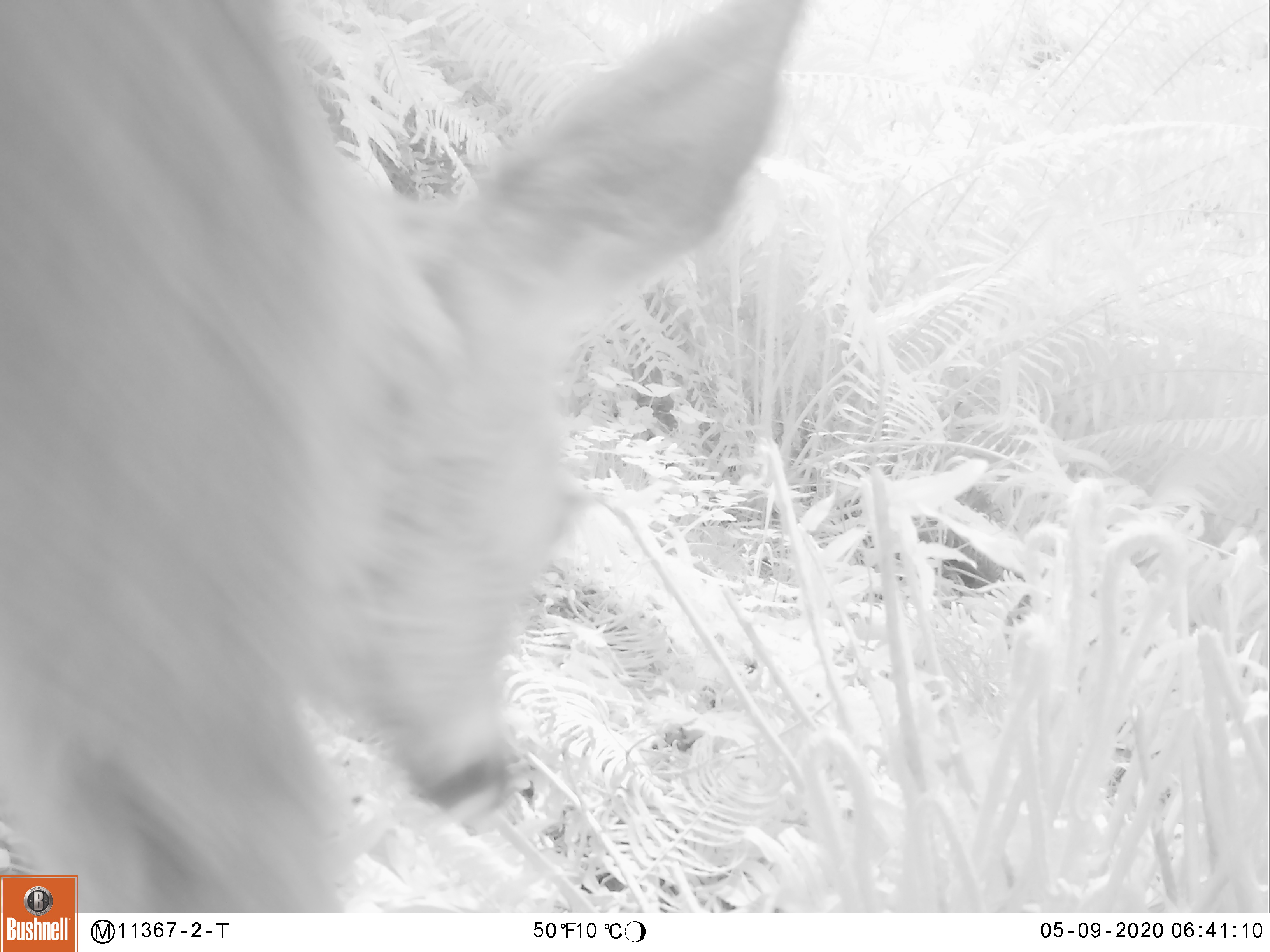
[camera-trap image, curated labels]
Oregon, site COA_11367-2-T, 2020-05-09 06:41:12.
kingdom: Animalia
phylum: Chordata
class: Mammalia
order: Artiodactyla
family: Cervidae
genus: Odocoileus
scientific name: Odocoileus hemionus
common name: black-tailed deer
Black-tailed deer (Odocoileus hemionus).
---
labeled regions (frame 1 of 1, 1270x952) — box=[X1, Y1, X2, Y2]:
black-tailed deer: box=[0, 5, 832, 871]